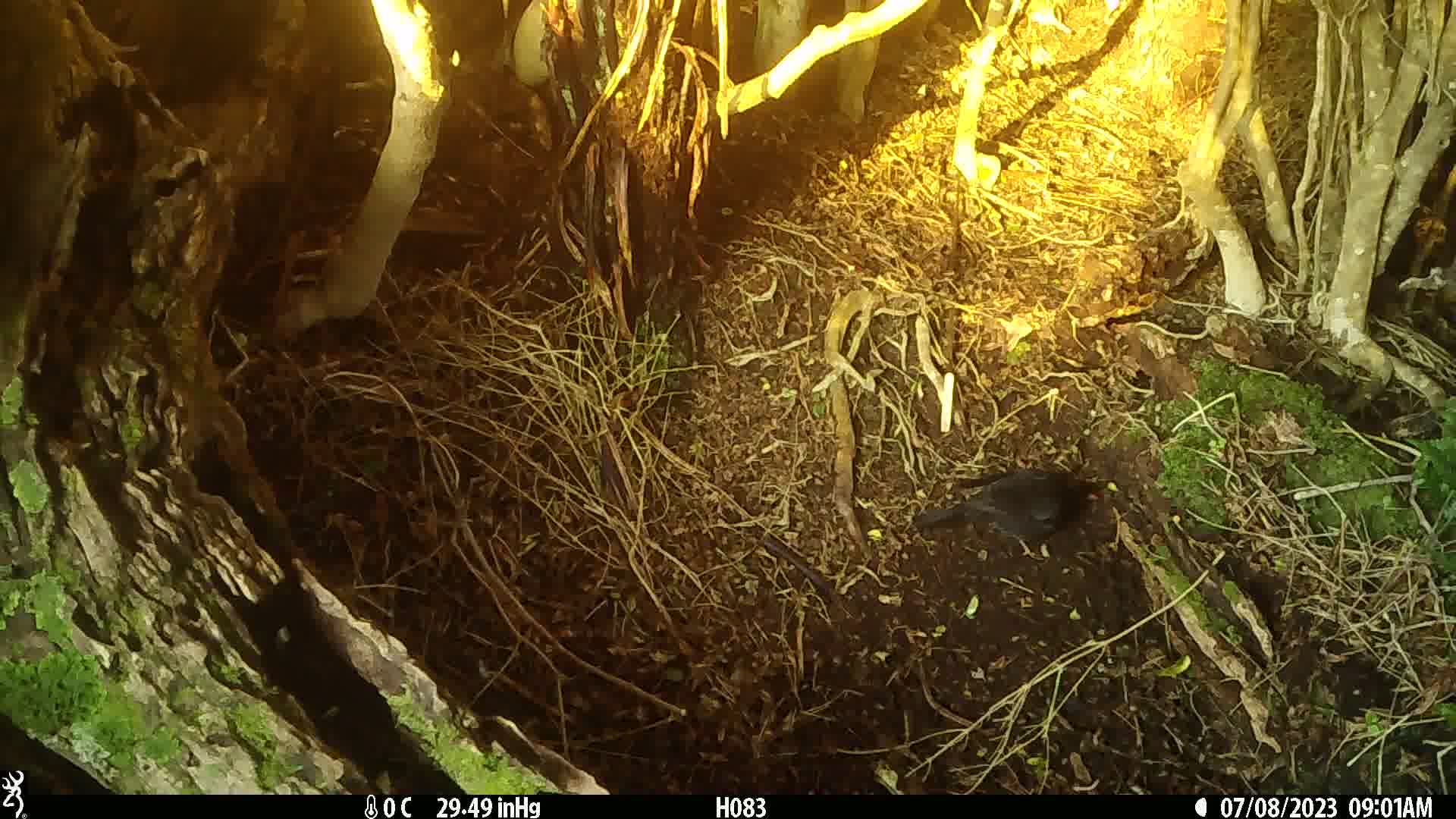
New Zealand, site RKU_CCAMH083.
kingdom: Animalia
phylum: Chordata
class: Aves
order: Passeriformes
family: Turdidae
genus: Turdus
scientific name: Turdus merula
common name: eurasian blackbird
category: blackbird